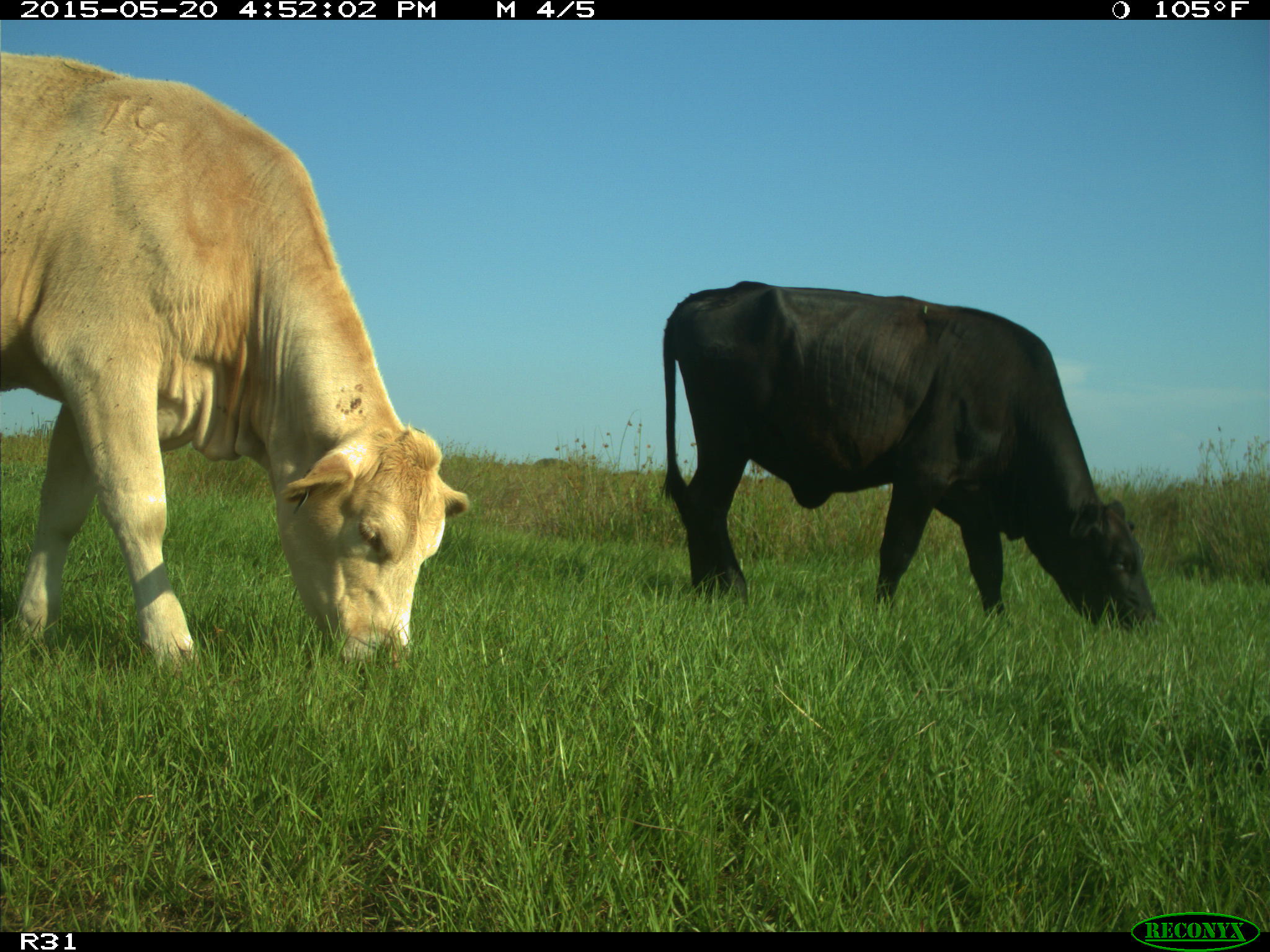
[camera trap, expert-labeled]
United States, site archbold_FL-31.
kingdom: Animalia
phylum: Chordata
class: Mammalia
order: Artiodactyla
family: Bovidae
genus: Bos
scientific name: Bos taurus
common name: domestic cow